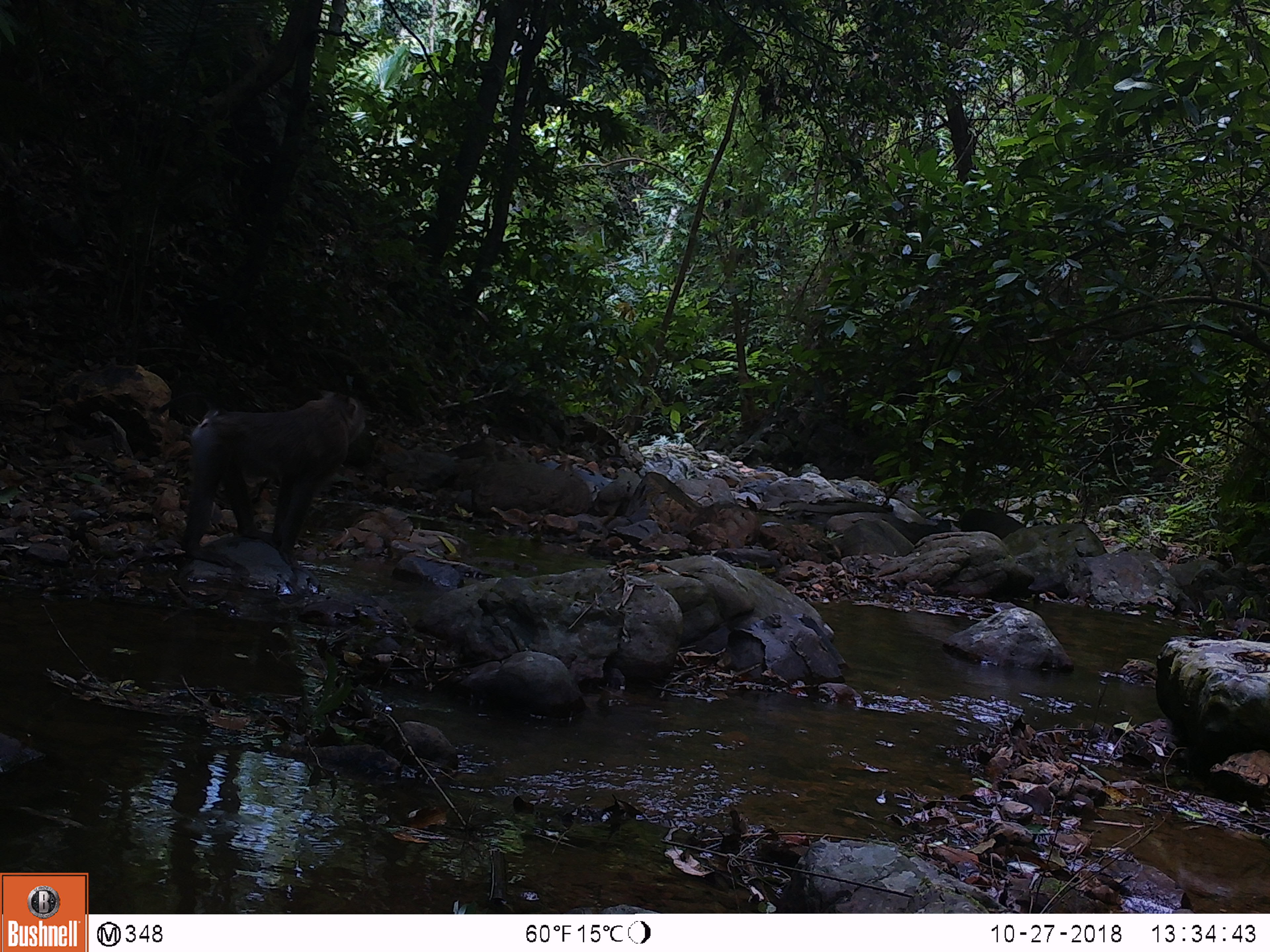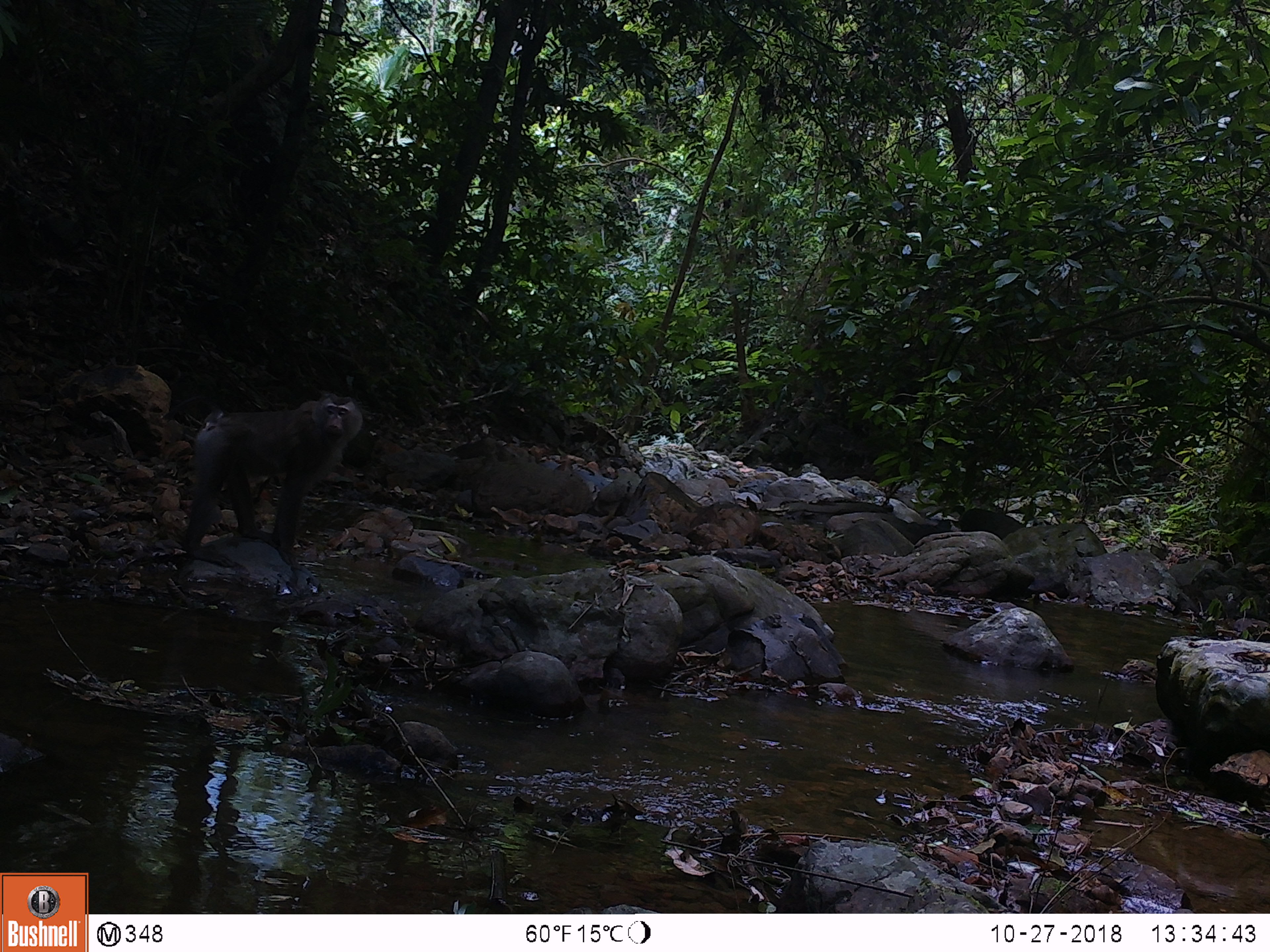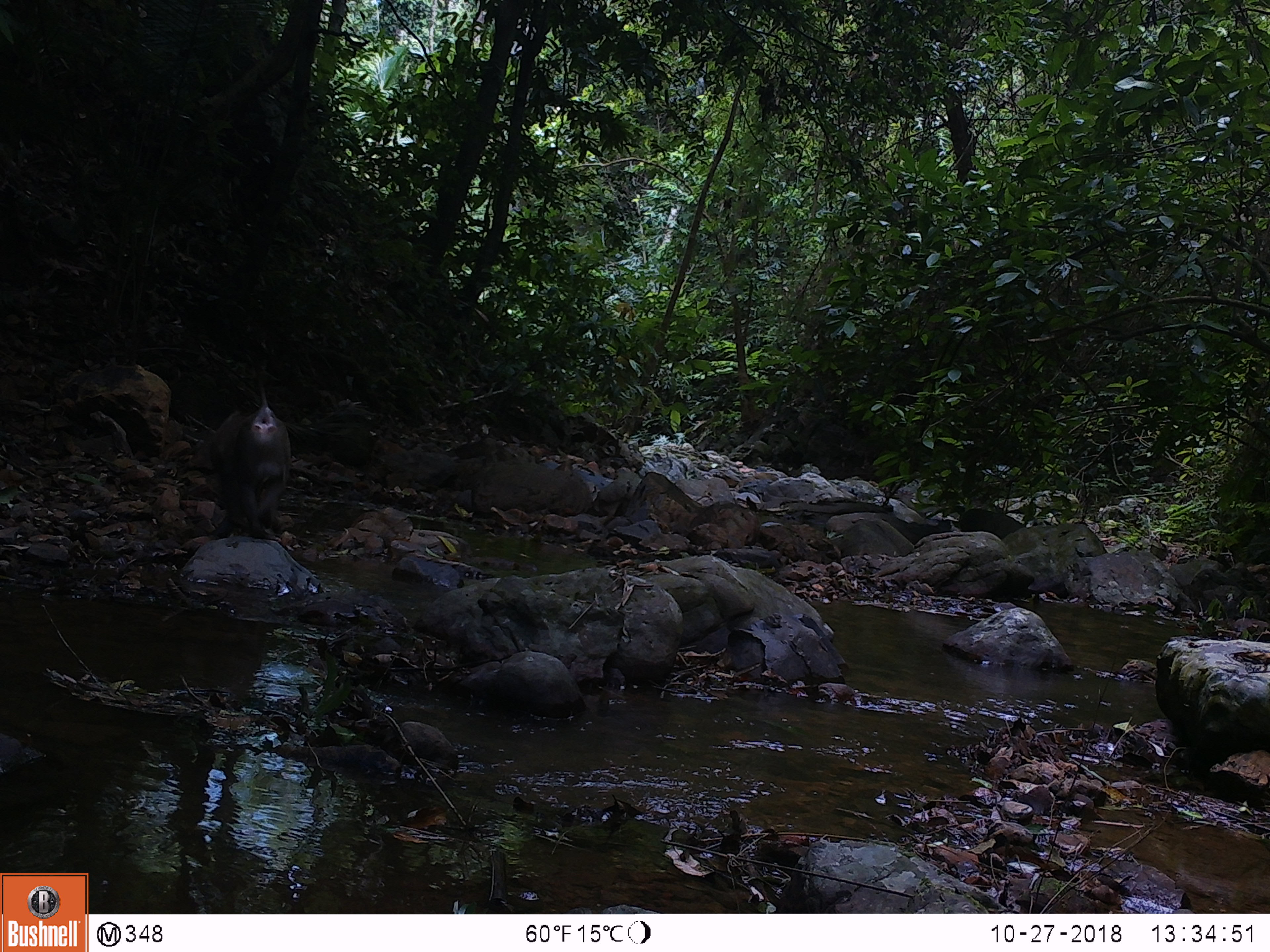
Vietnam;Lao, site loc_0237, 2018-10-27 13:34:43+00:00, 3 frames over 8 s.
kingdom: Animalia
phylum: Chordata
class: Mammalia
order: Primates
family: Cercopithecidae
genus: Macaca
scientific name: Macaca nemestrina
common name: pig-tailed macaque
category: pig tailed macaque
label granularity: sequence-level